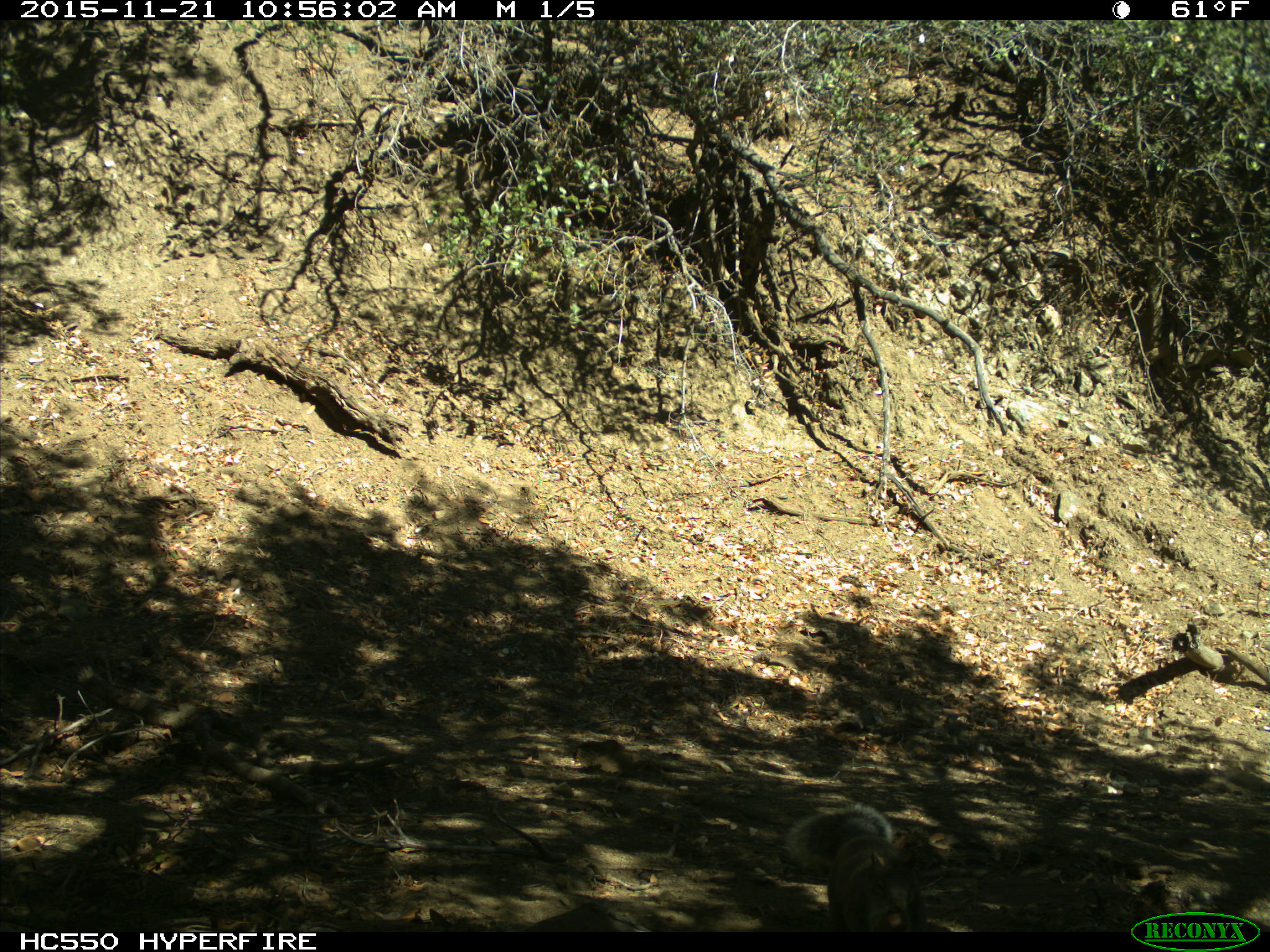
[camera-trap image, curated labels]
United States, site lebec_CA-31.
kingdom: Animalia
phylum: Chordata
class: Mammalia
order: Rodentia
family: Sciuridae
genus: Sciurus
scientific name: Sciurus carolinensis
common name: eastern gray squirrel